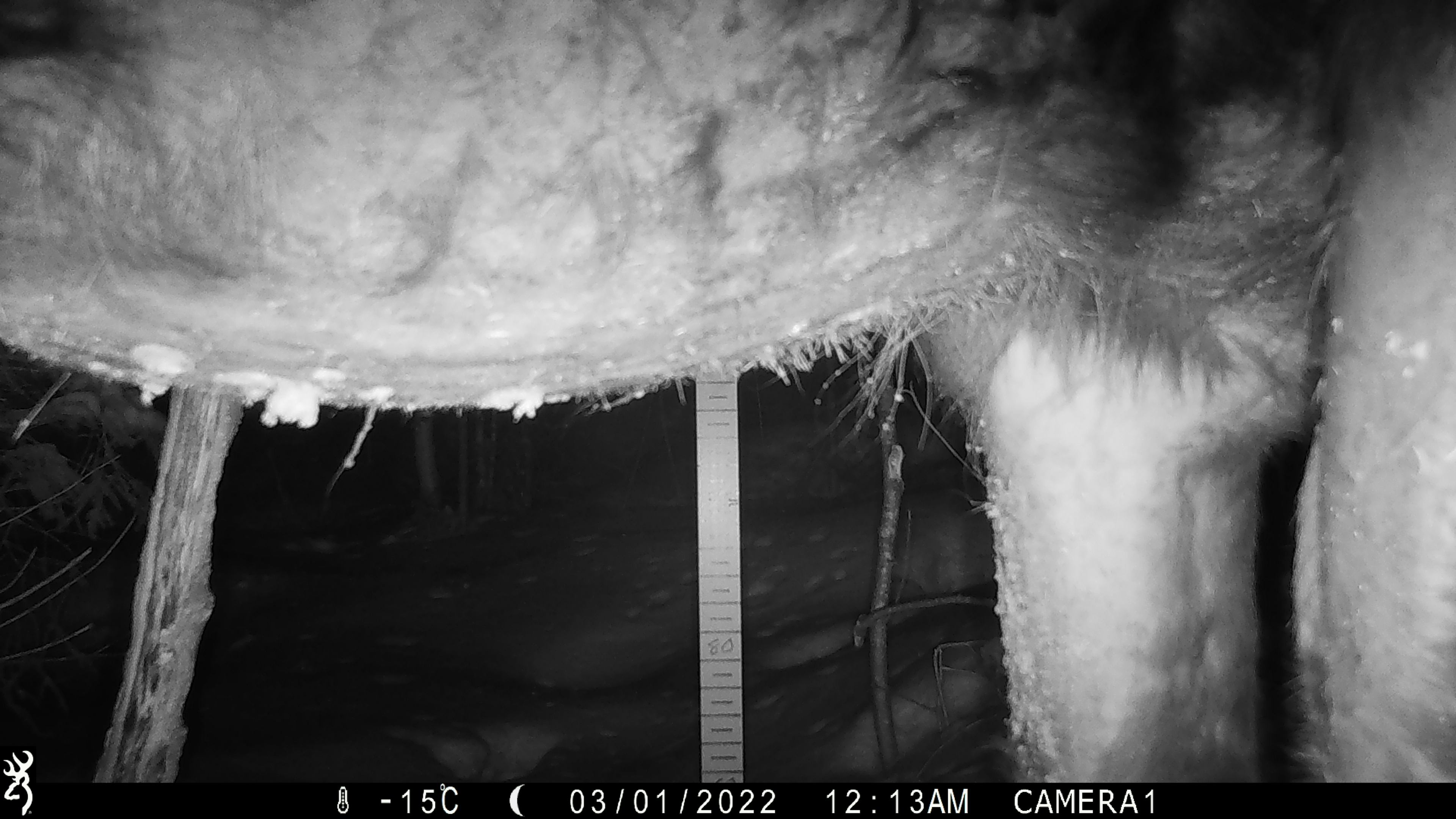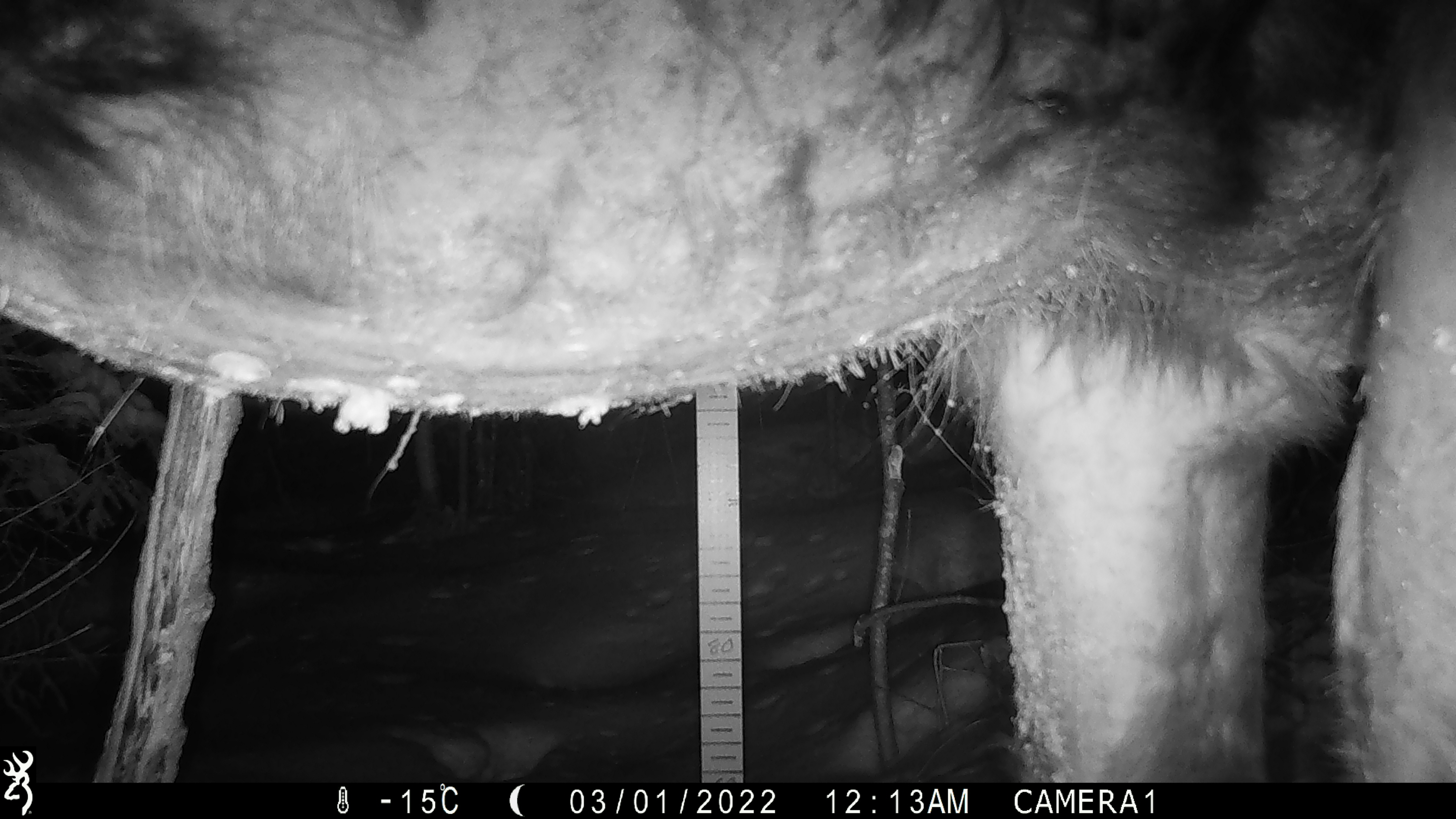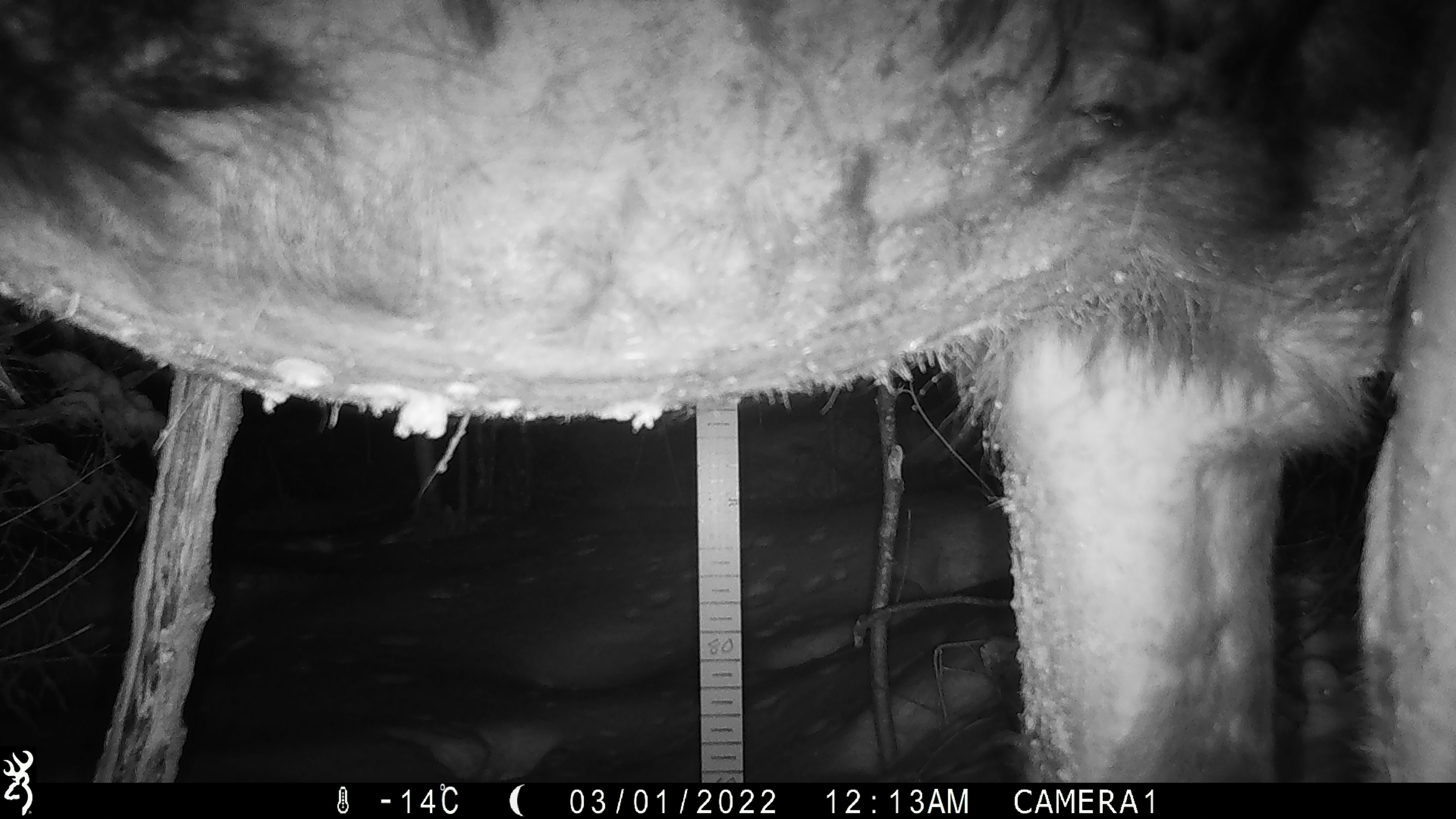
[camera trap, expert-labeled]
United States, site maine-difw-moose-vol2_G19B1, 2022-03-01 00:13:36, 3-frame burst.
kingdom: Animalia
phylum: Chordata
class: Mammalia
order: Artiodactyla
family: Cervidae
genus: Alces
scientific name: Alces alces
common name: moose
Moose (Alces alces).